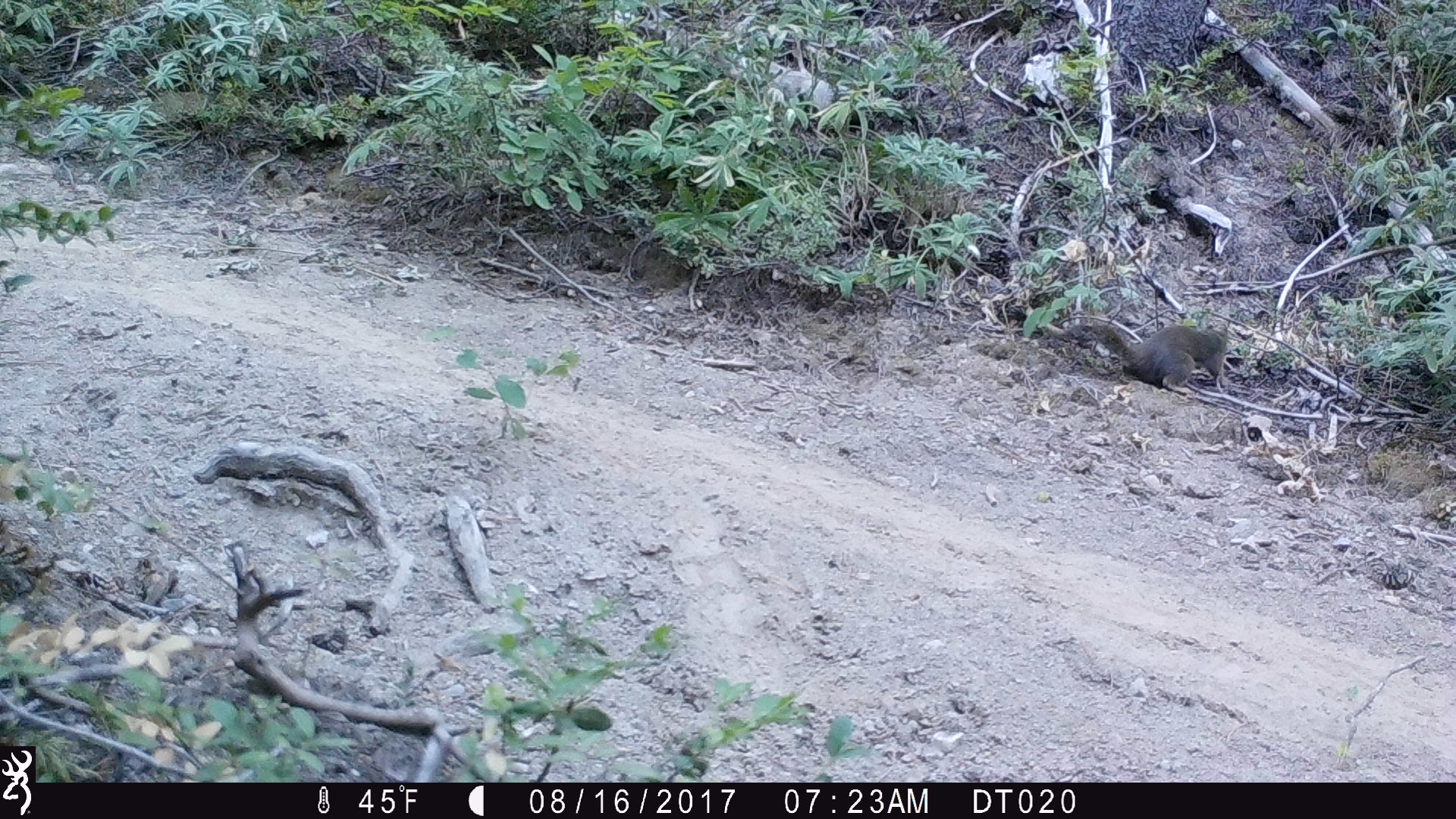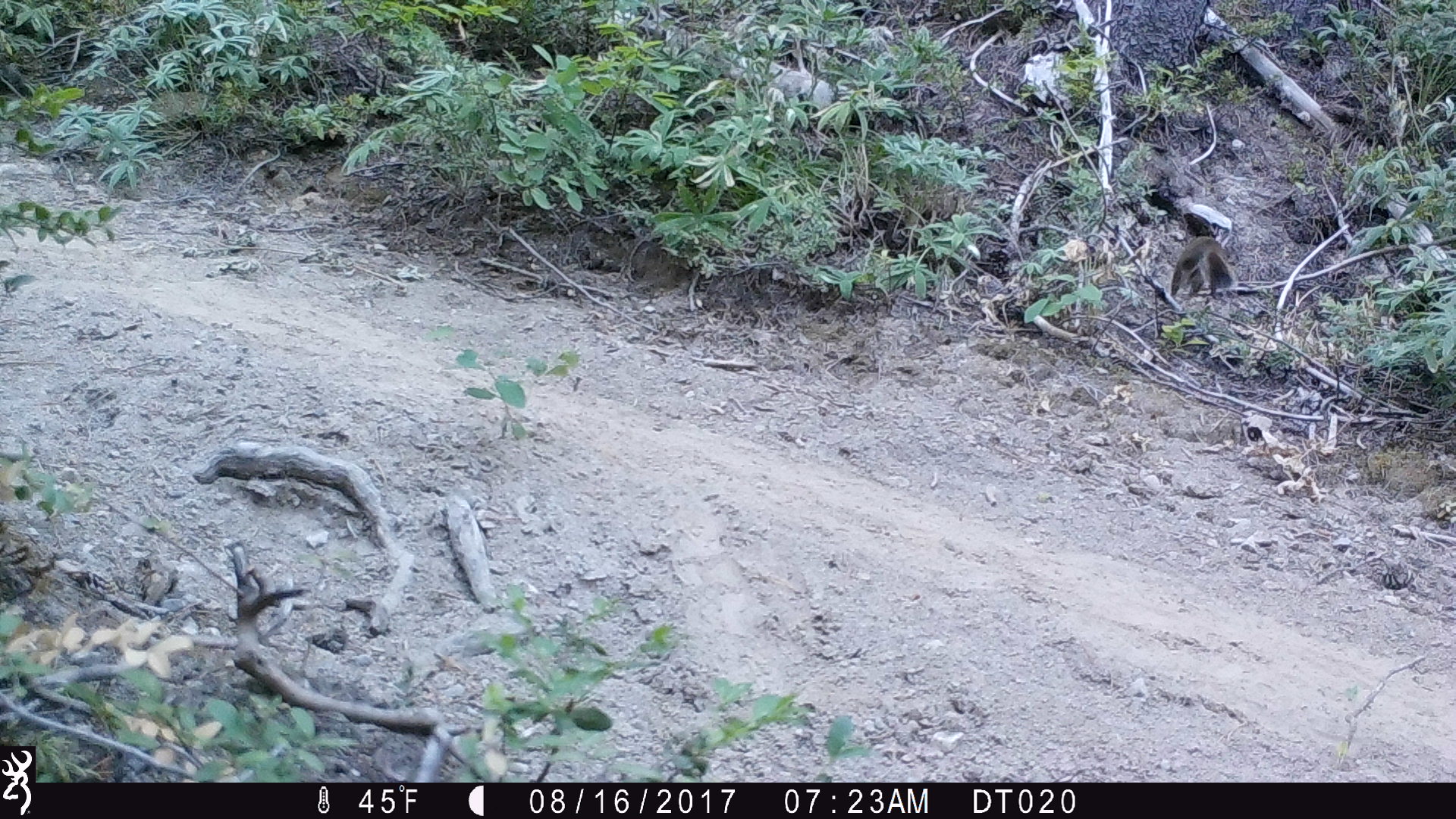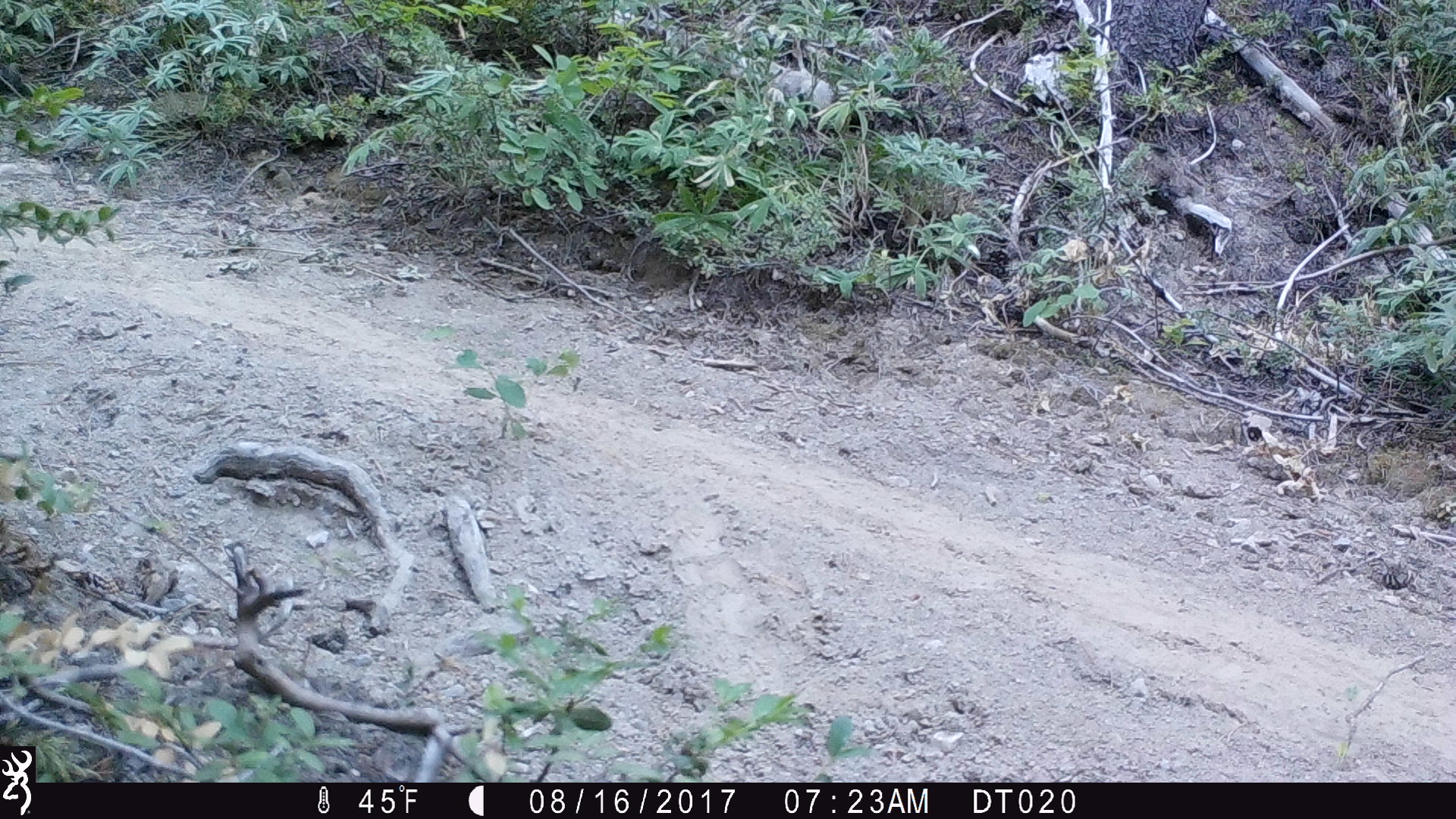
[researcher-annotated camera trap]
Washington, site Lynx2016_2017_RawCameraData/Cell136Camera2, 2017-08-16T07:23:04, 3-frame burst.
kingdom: Animalia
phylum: Chordata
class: Mammalia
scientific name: Mammalia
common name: small mammal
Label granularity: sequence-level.